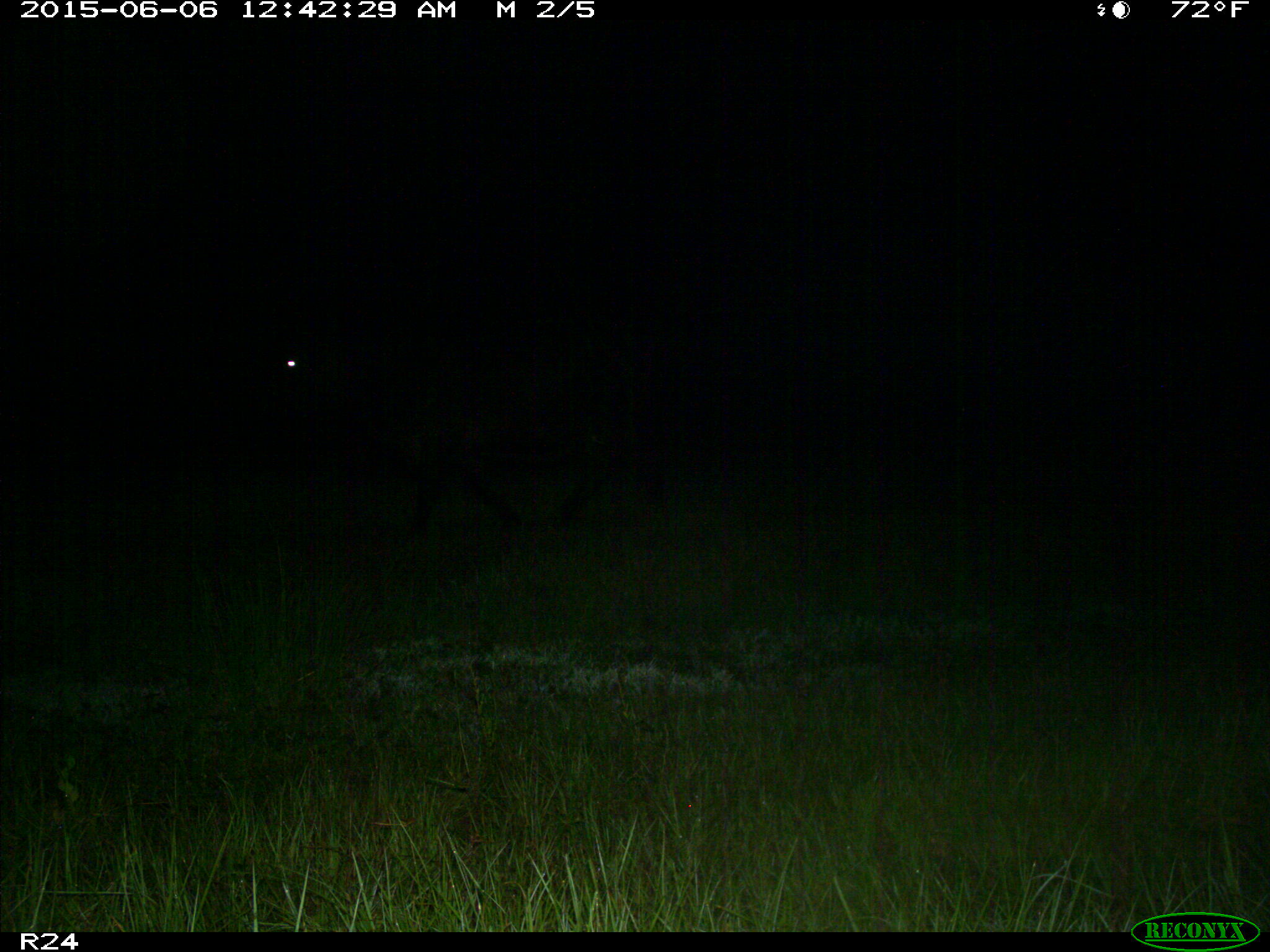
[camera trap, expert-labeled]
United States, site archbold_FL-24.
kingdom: Animalia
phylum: Chordata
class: Mammalia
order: Artiodactyla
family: Bovidae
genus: Bos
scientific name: Bos taurus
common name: domestic cow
Bos taurus (domestic cow).